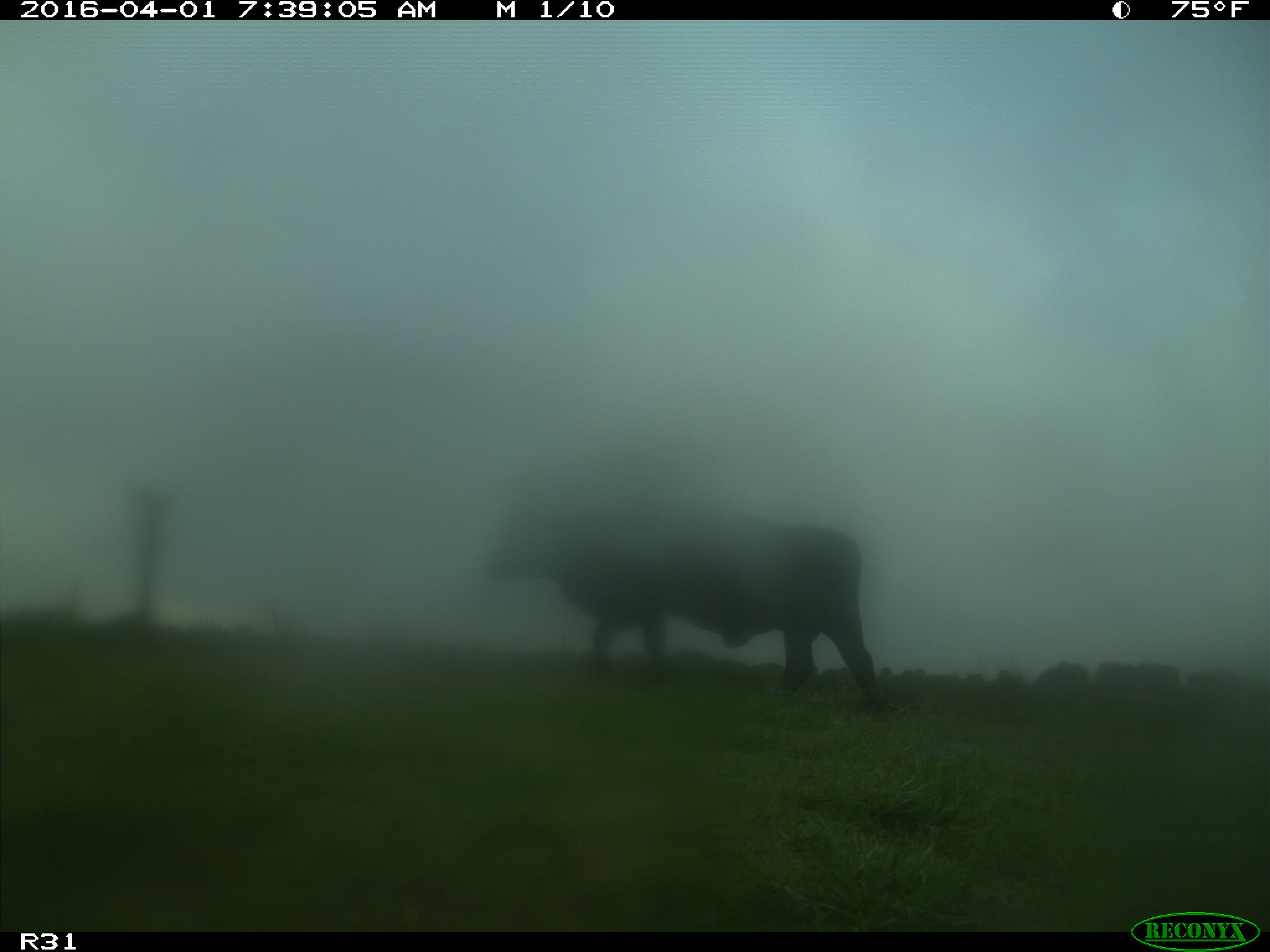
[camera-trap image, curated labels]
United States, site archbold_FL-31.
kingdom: Animalia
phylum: Chordata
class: Mammalia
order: Artiodactyla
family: Bovidae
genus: Bos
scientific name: Bos taurus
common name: domestic cow